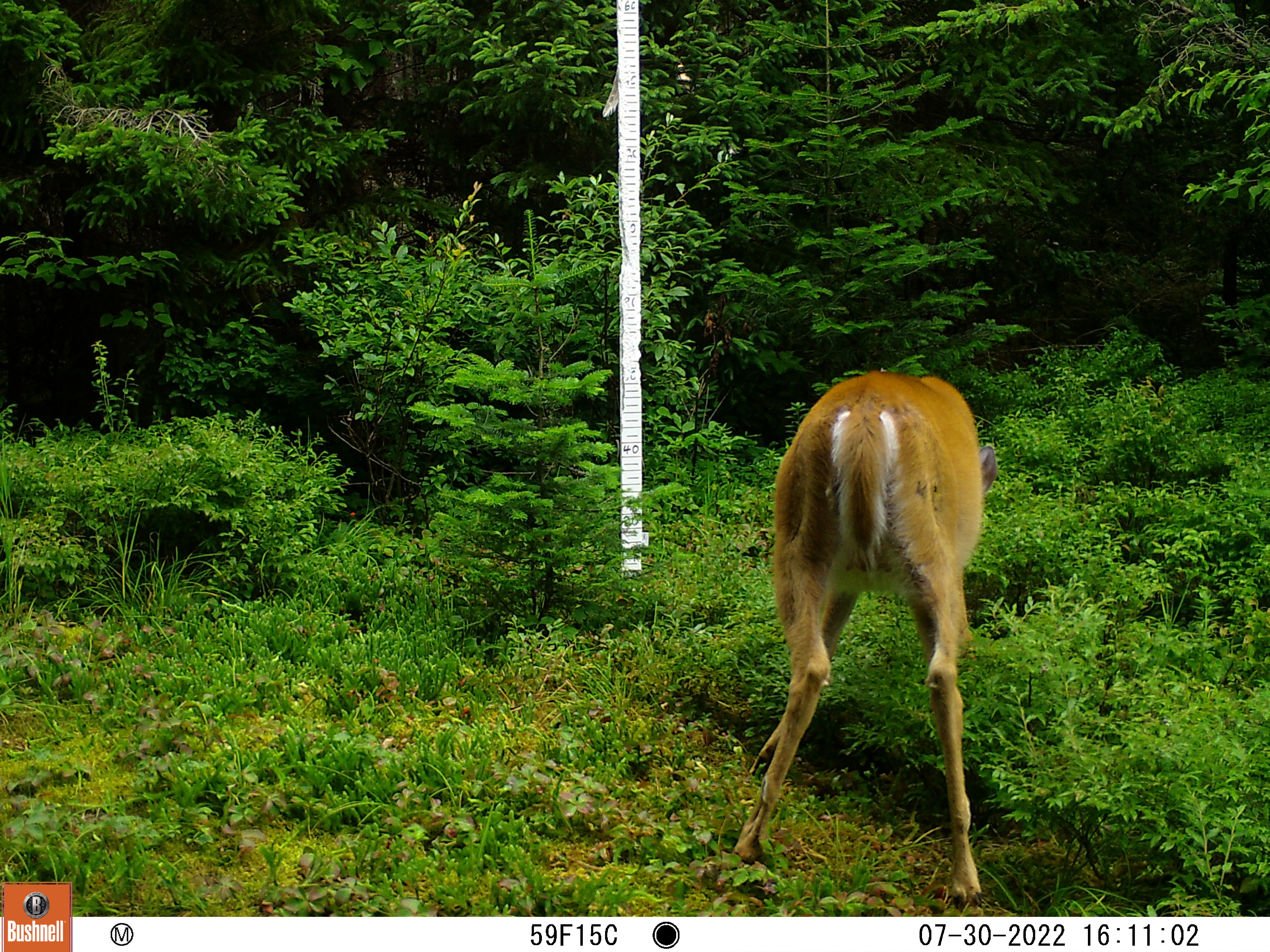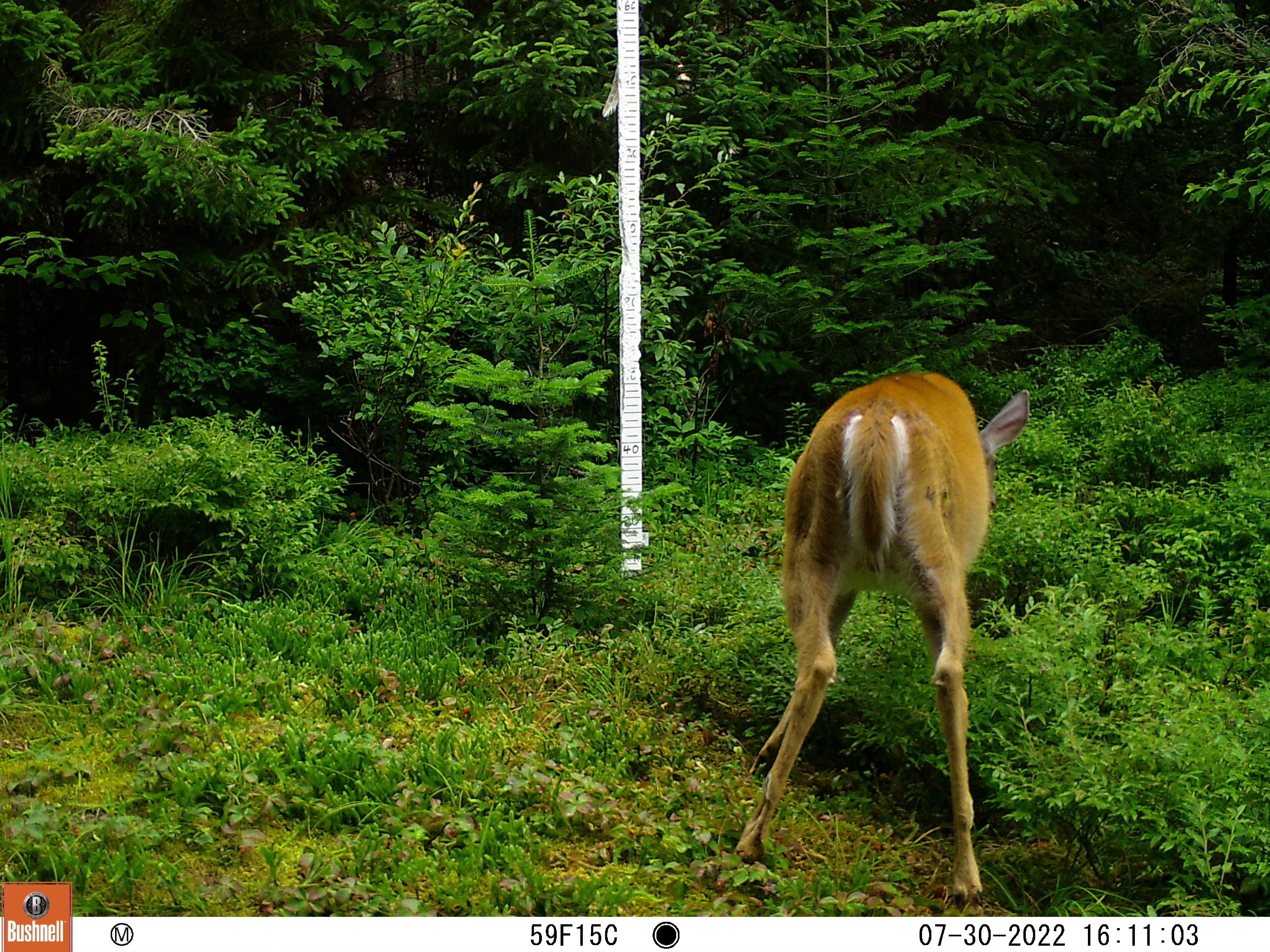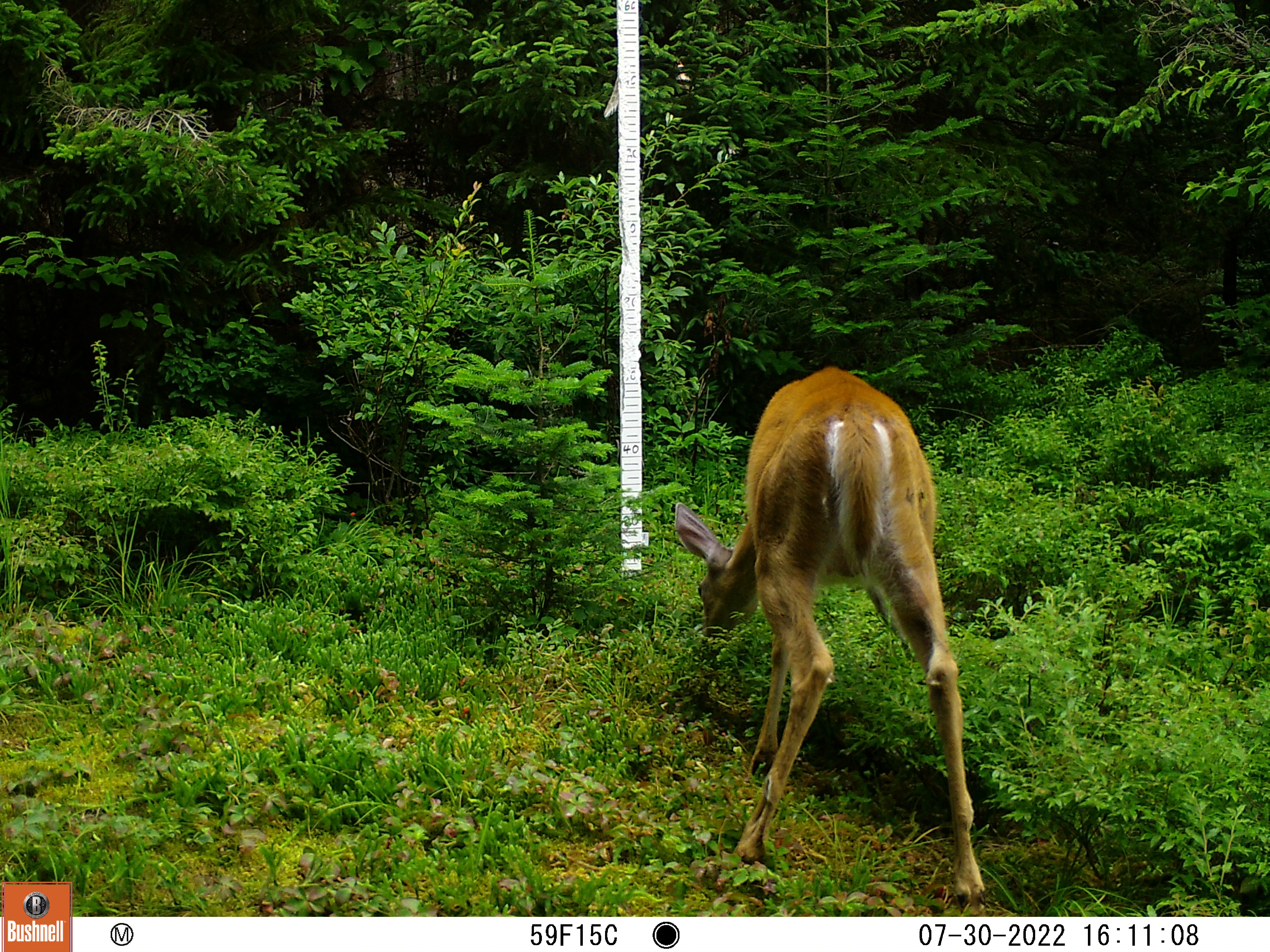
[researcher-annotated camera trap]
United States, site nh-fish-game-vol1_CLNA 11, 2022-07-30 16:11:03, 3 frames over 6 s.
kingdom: Animalia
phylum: Chordata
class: Mammalia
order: Artiodactyla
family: Cervidae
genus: Odocoileus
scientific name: Odocoileus virginianus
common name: white-tailed deer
White-tailed deer (Odocoileus virginianus).